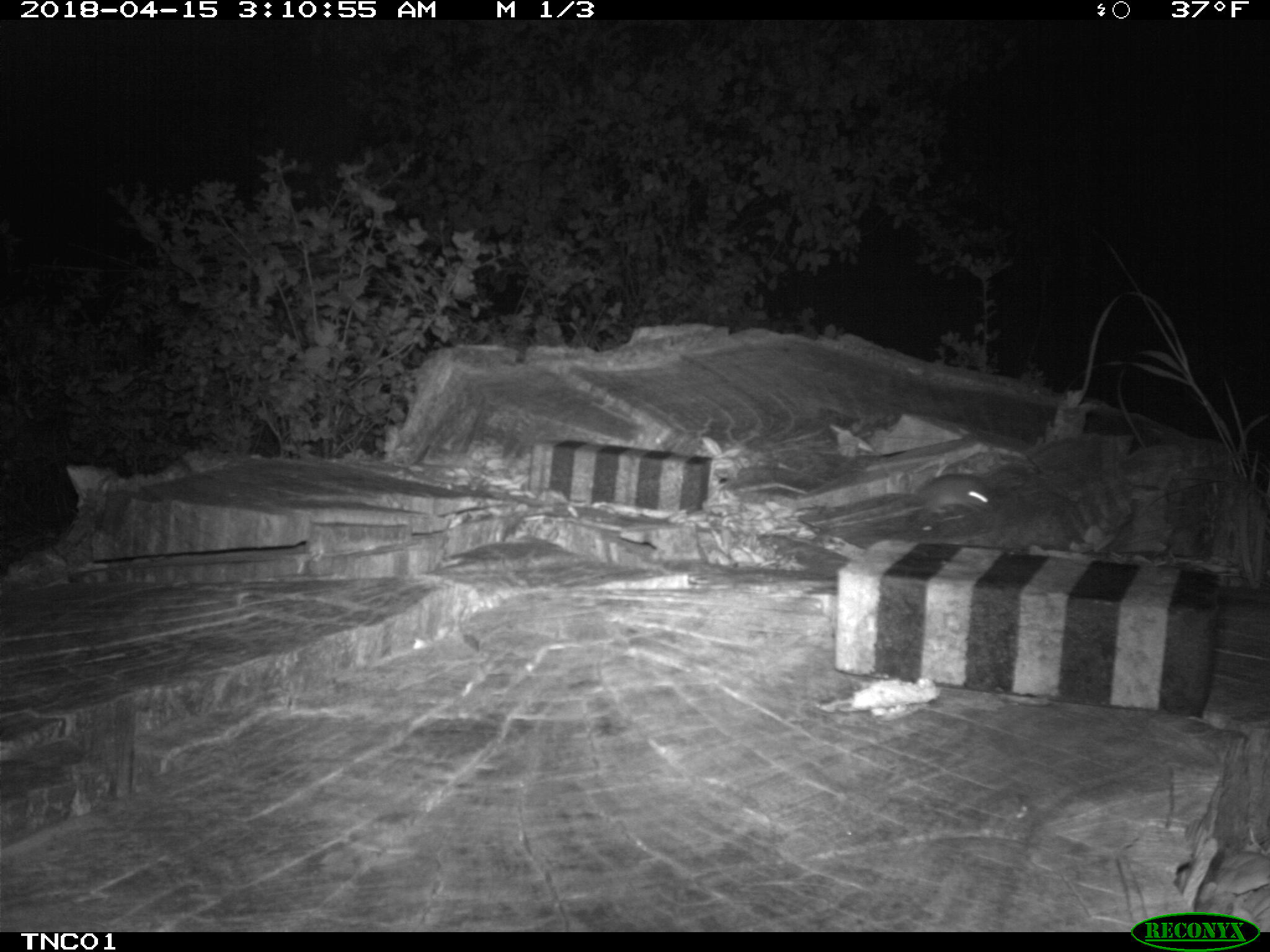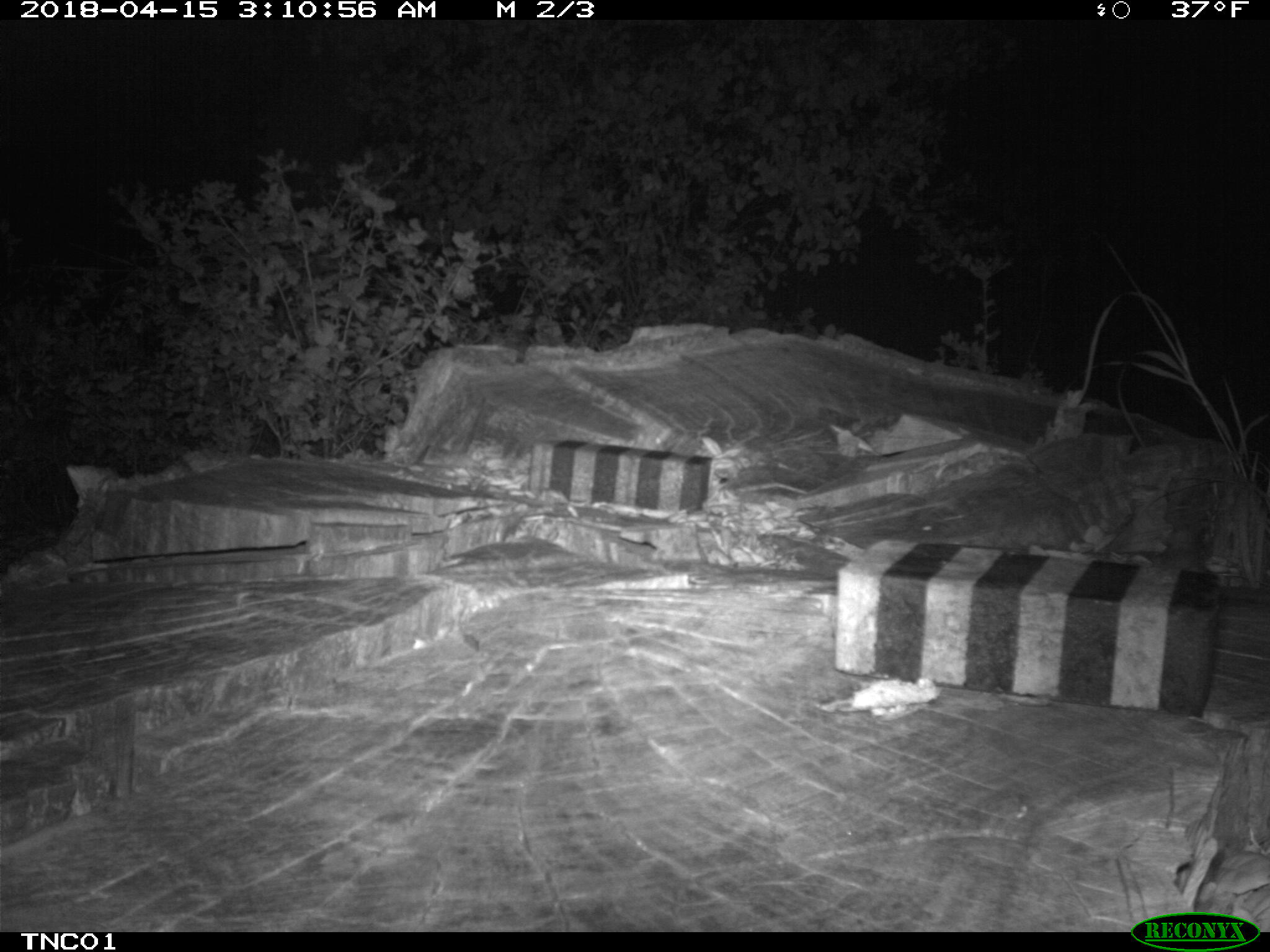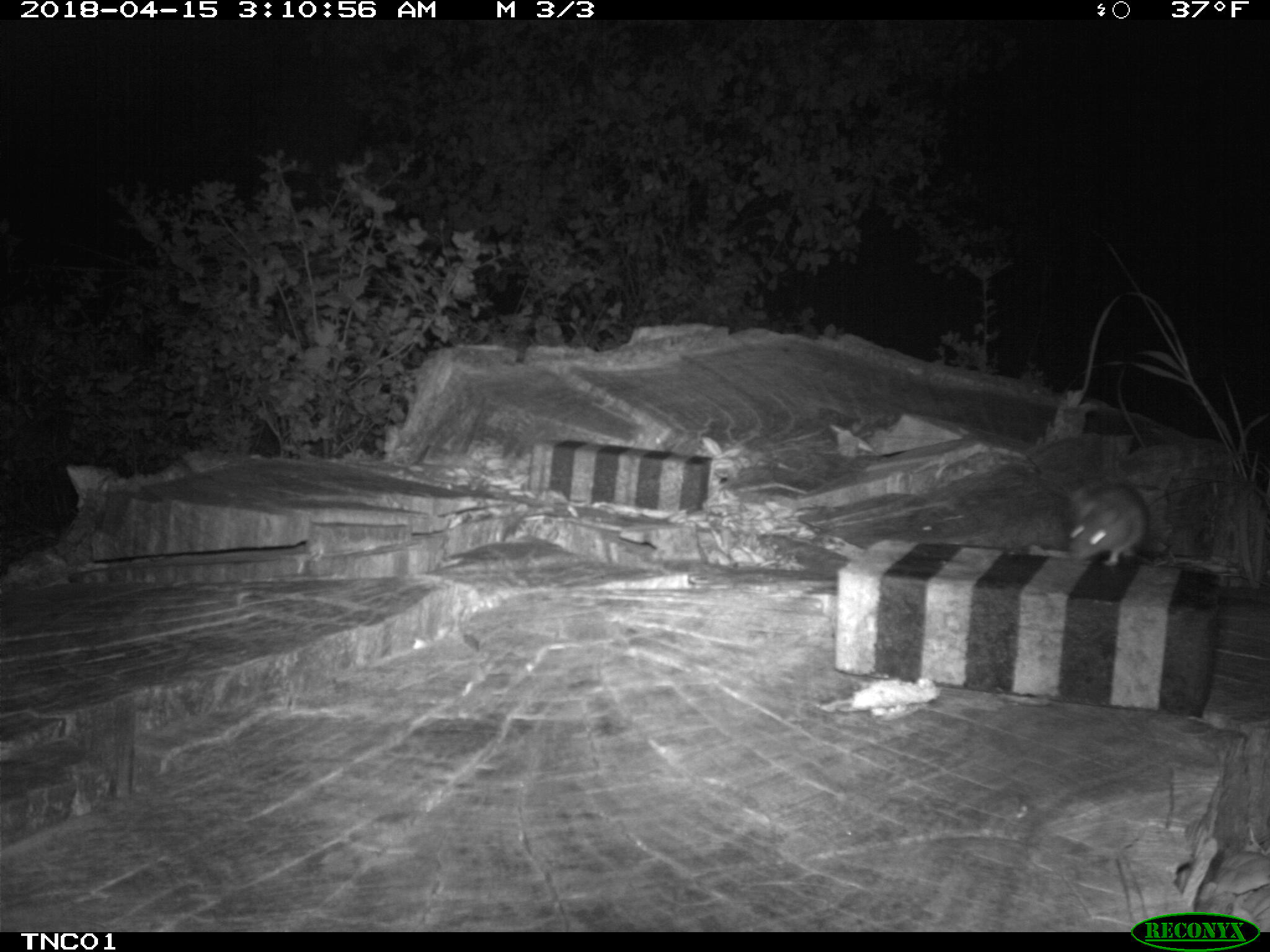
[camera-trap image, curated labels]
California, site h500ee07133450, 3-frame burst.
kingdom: Animalia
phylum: Chordata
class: Mammalia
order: Rodentia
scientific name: Rodentia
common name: rodent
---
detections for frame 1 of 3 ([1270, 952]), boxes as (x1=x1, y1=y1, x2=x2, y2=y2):
rodent: (x1=915, y1=474, x2=1005, y2=515)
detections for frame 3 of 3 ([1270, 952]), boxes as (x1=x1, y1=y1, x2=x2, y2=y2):
rodent: (x1=1065, y1=482, x2=1150, y2=567)